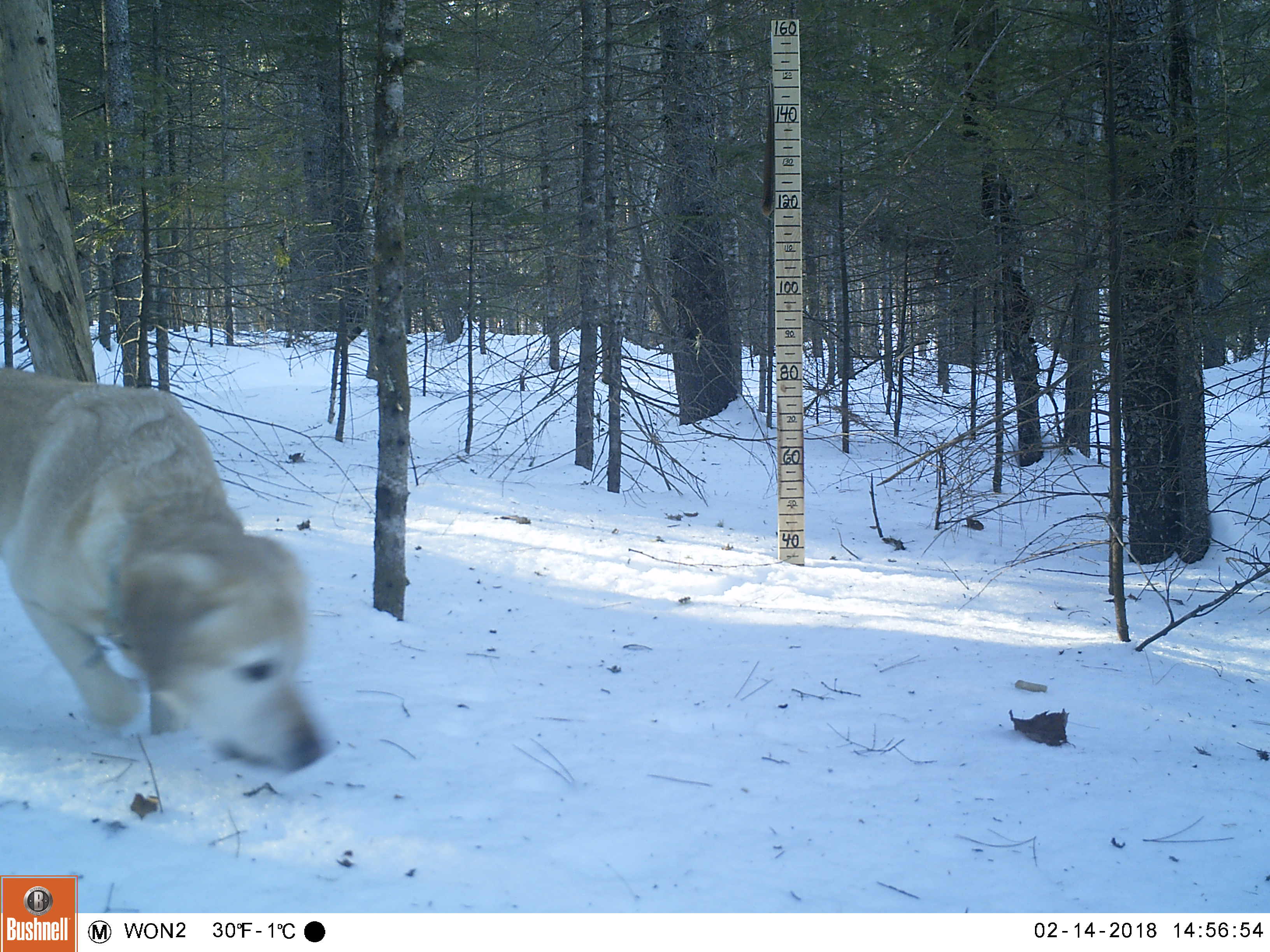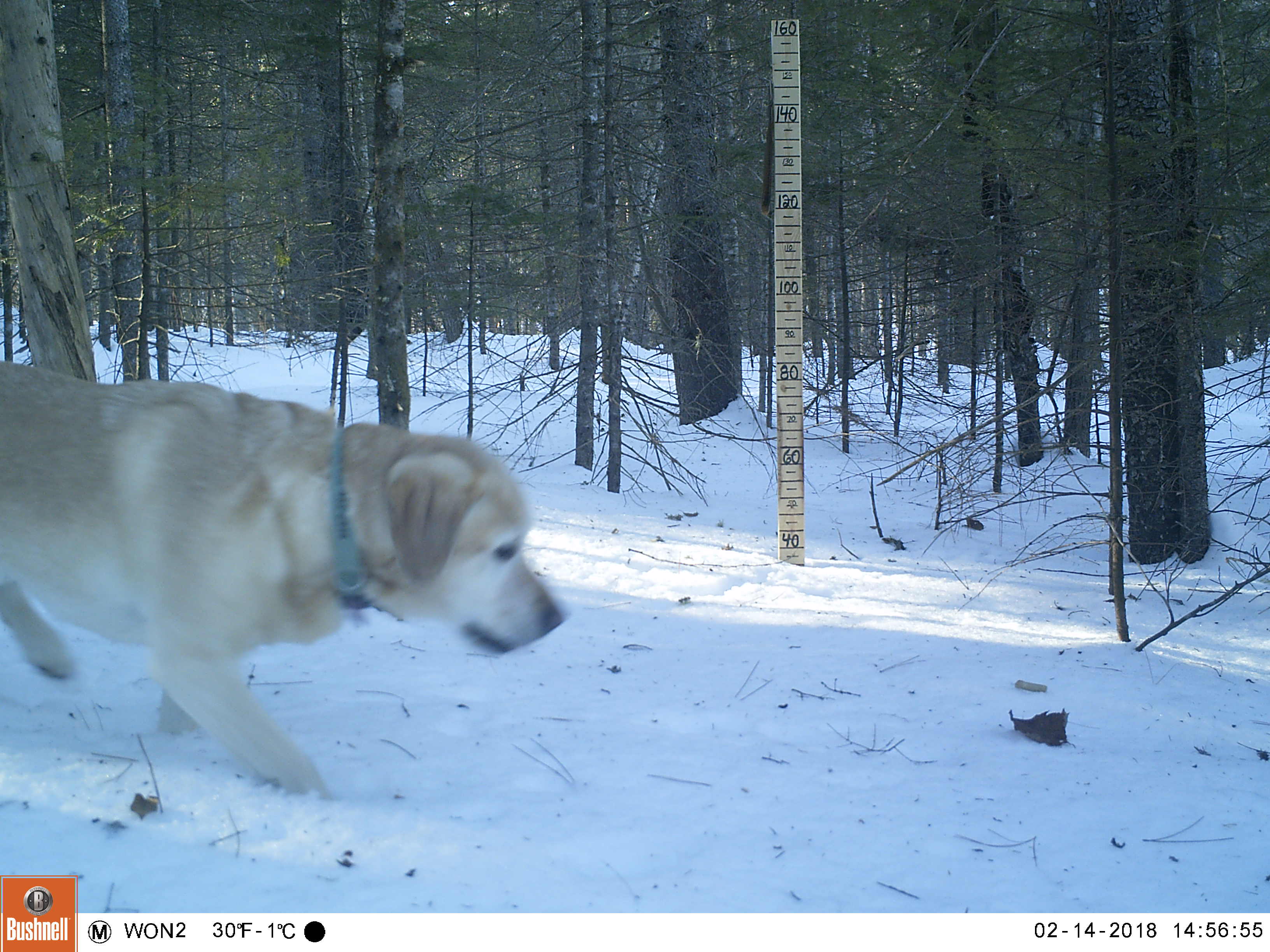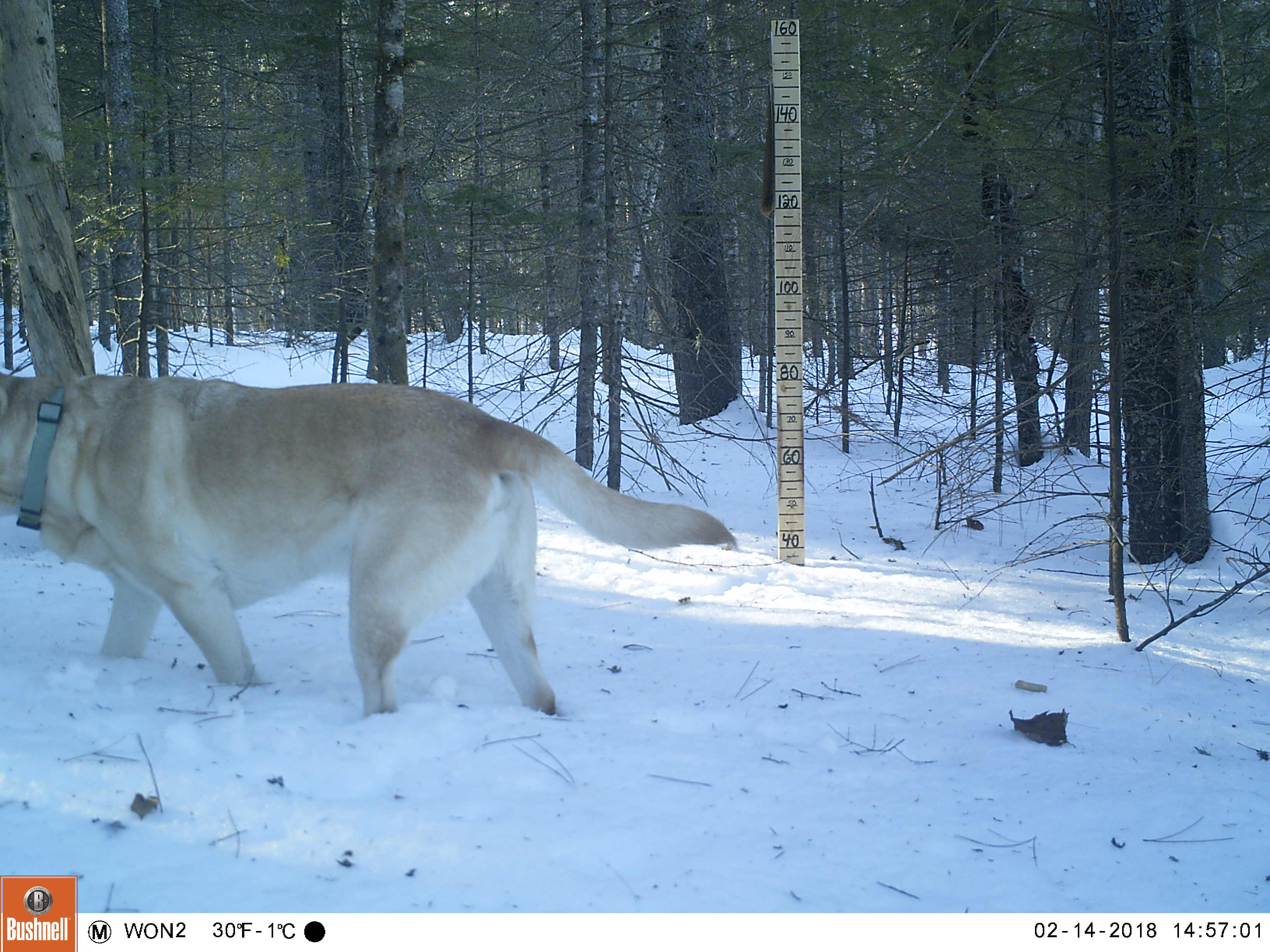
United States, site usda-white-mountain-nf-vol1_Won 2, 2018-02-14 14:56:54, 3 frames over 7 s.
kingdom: Animalia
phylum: Chordata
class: Mammalia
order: Carnivora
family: Canidae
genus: Canis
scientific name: Canis familiaris familiaris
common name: domestic dog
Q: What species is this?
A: Domestic dog (Canis familiaris familiaris).